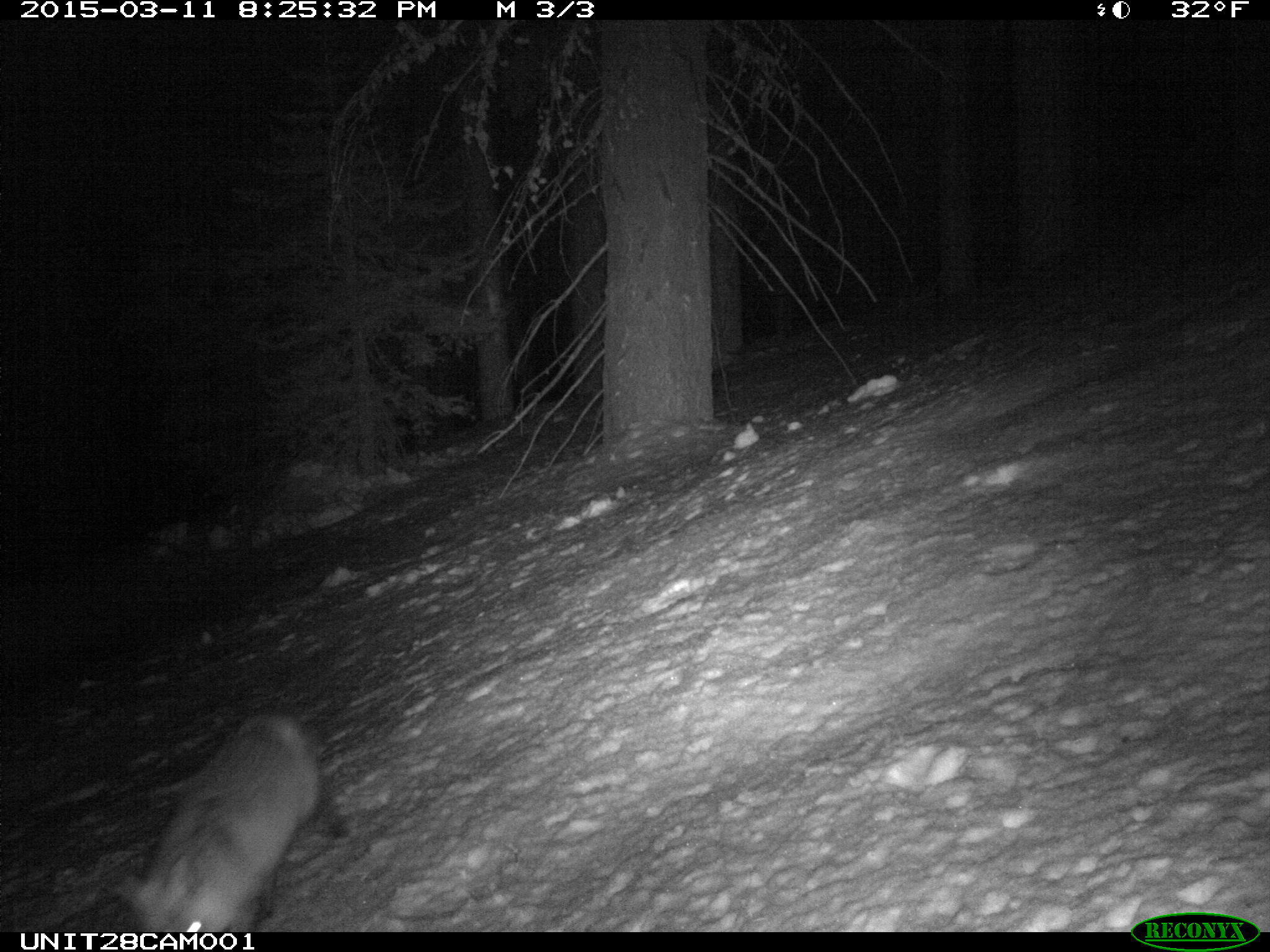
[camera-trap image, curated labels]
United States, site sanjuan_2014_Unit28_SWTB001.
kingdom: Animalia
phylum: Chordata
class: Mammalia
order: Carnivora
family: Canidae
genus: Vulpes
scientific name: Vulpes vulpes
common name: red fox